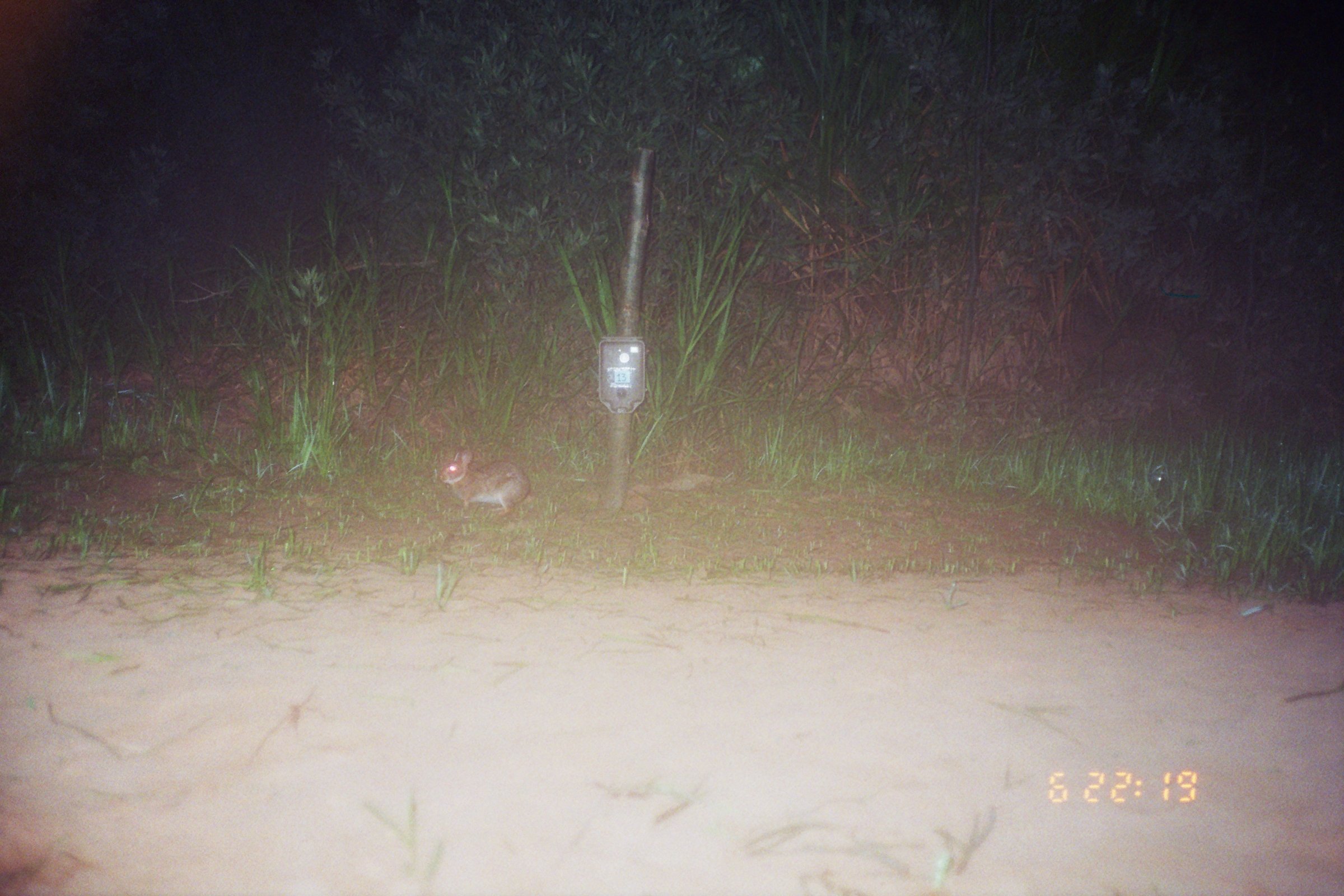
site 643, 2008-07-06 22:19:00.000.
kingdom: Animalia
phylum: Chordata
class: Mammalia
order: Lagomorpha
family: Leporidae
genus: Sylvilagus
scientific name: Sylvilagus brasiliensis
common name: tapeti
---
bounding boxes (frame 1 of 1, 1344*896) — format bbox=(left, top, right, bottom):
sylvilagus brasiliensis: bbox=(437, 445, 537, 517)